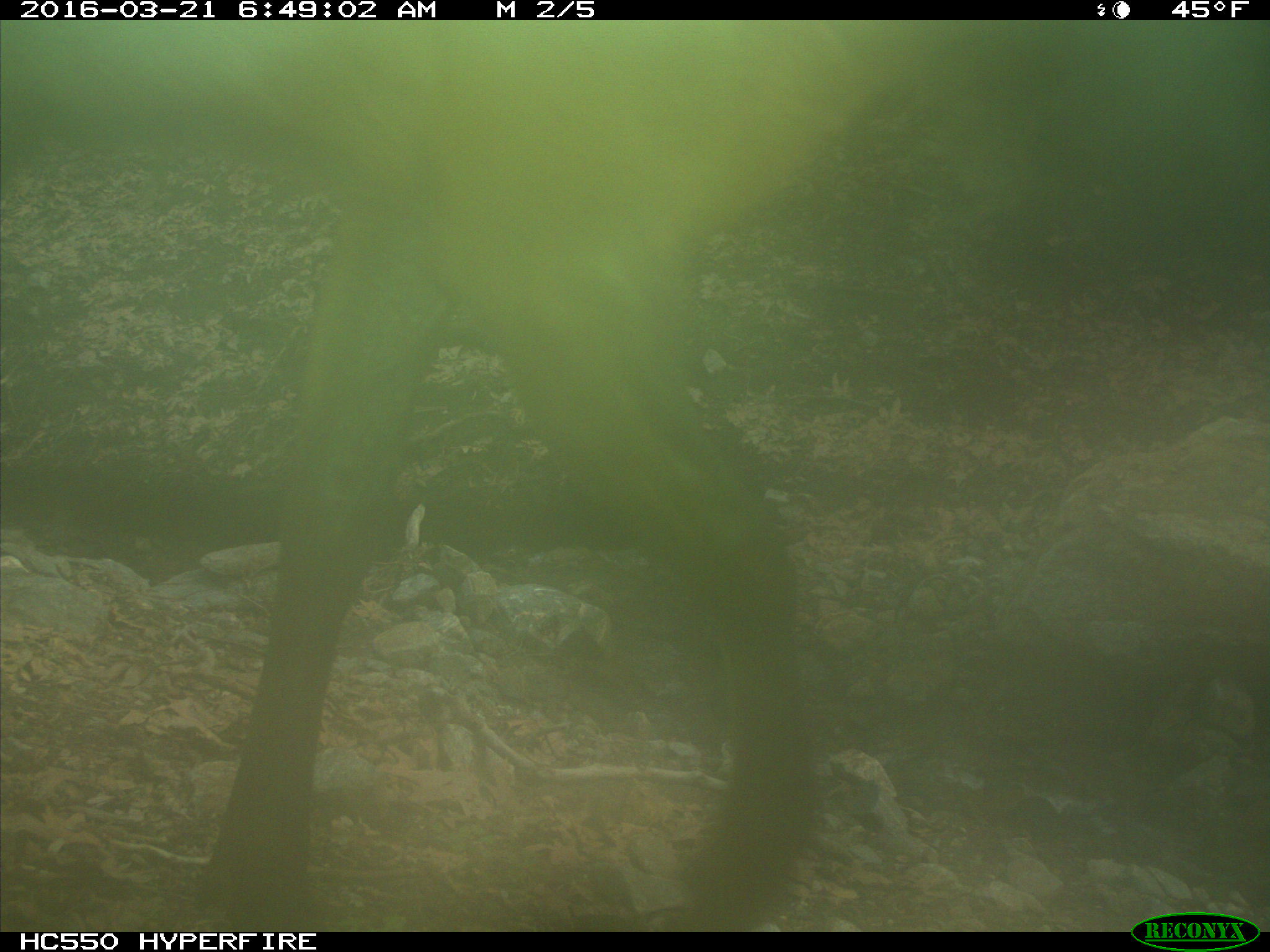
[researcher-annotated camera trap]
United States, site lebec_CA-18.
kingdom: Animalia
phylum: Chordata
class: Mammalia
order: Artiodactyla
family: Cervidae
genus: Cervus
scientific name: Cervus canadensis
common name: elk